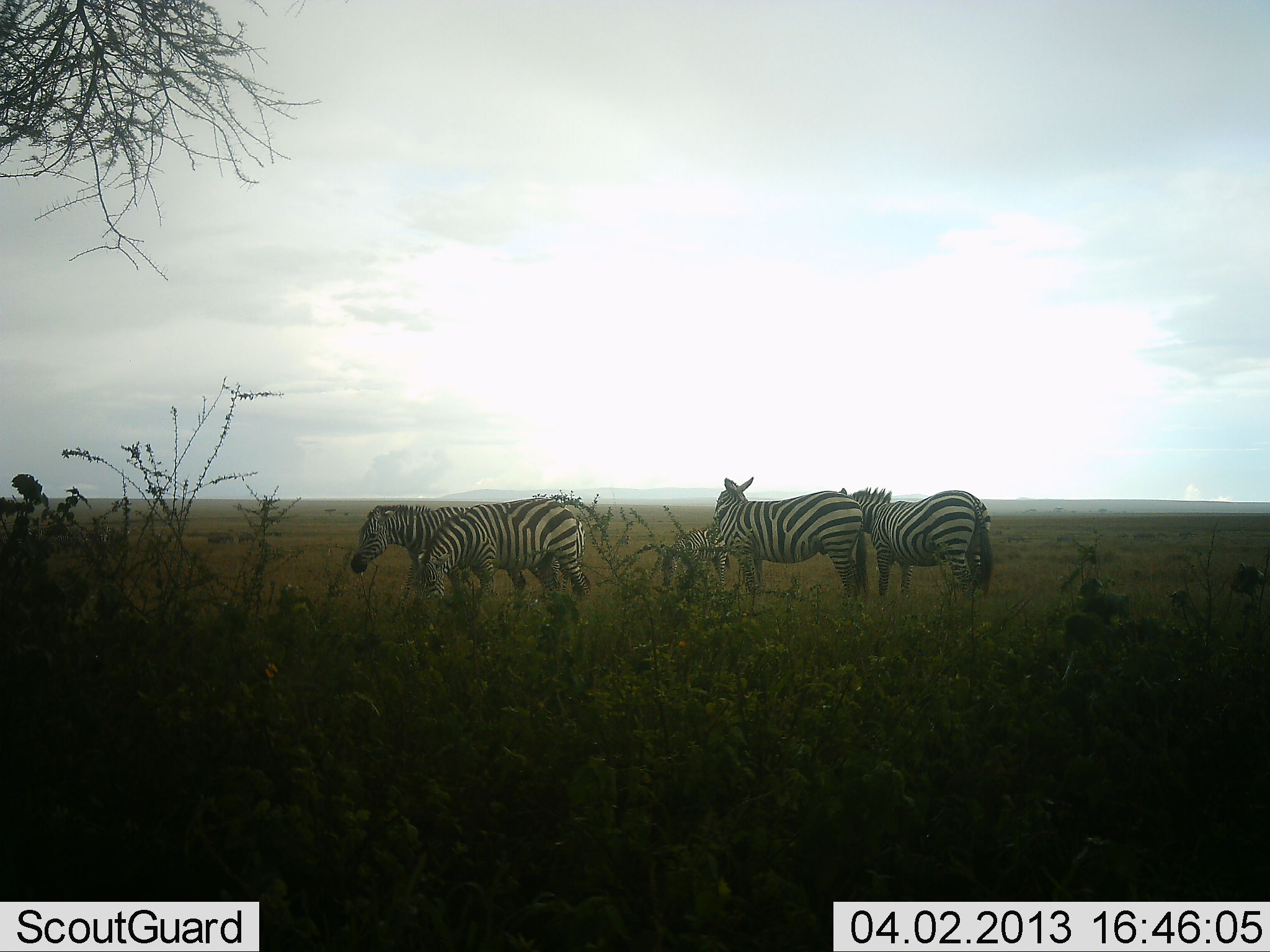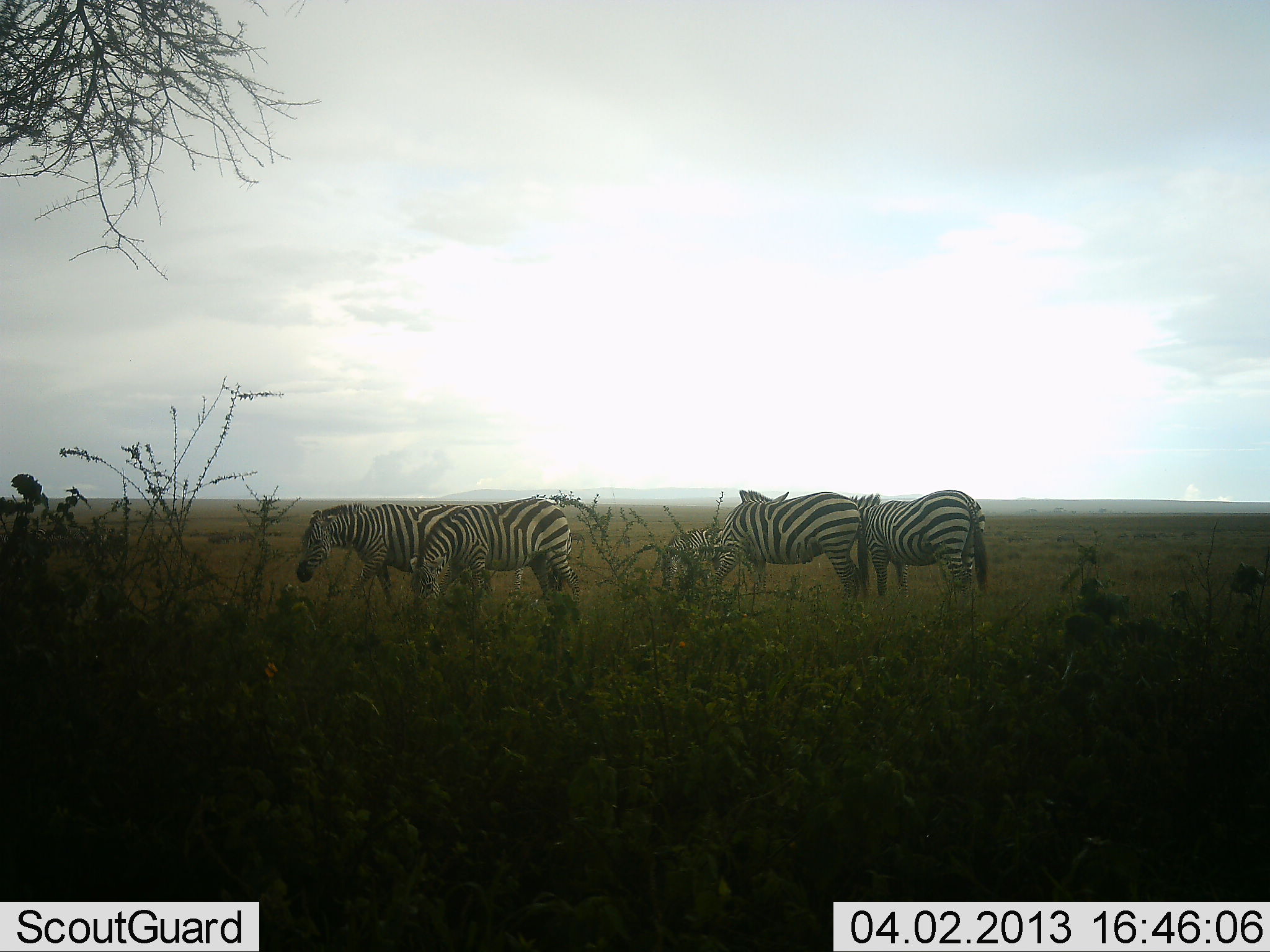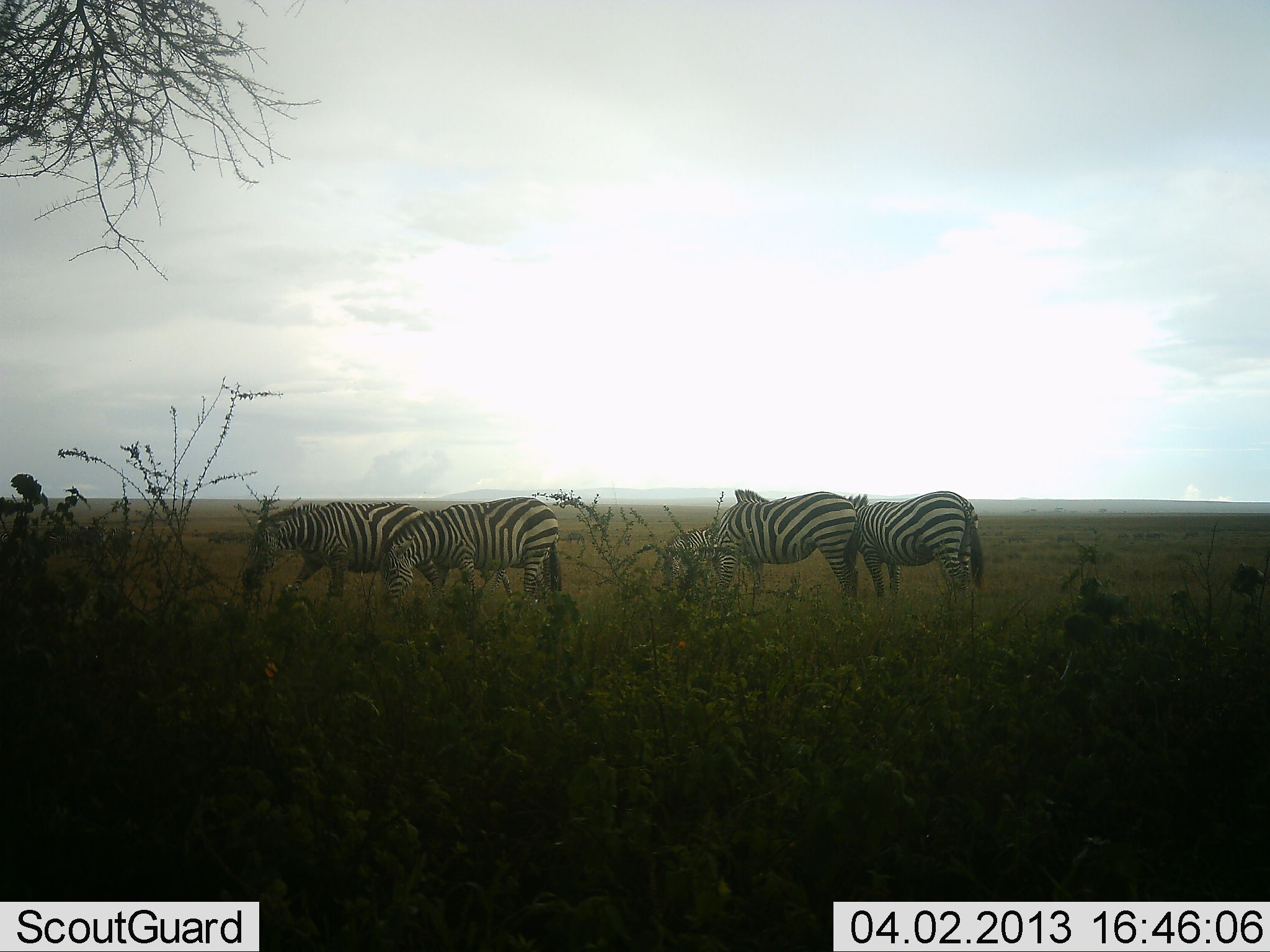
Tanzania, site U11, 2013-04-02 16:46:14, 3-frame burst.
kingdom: Animalia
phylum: Chordata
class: Mammalia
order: Perissodactyla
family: Equidae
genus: Equus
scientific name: Equus quagga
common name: plains zebra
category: zebra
Zebra (plains zebra) (Equus quagga), count 5. Behavior (volunteer vote fractions): standing 46%, resting 3%, moving 17%, interacting 9%. Young present (vote fraction): 14%. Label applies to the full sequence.